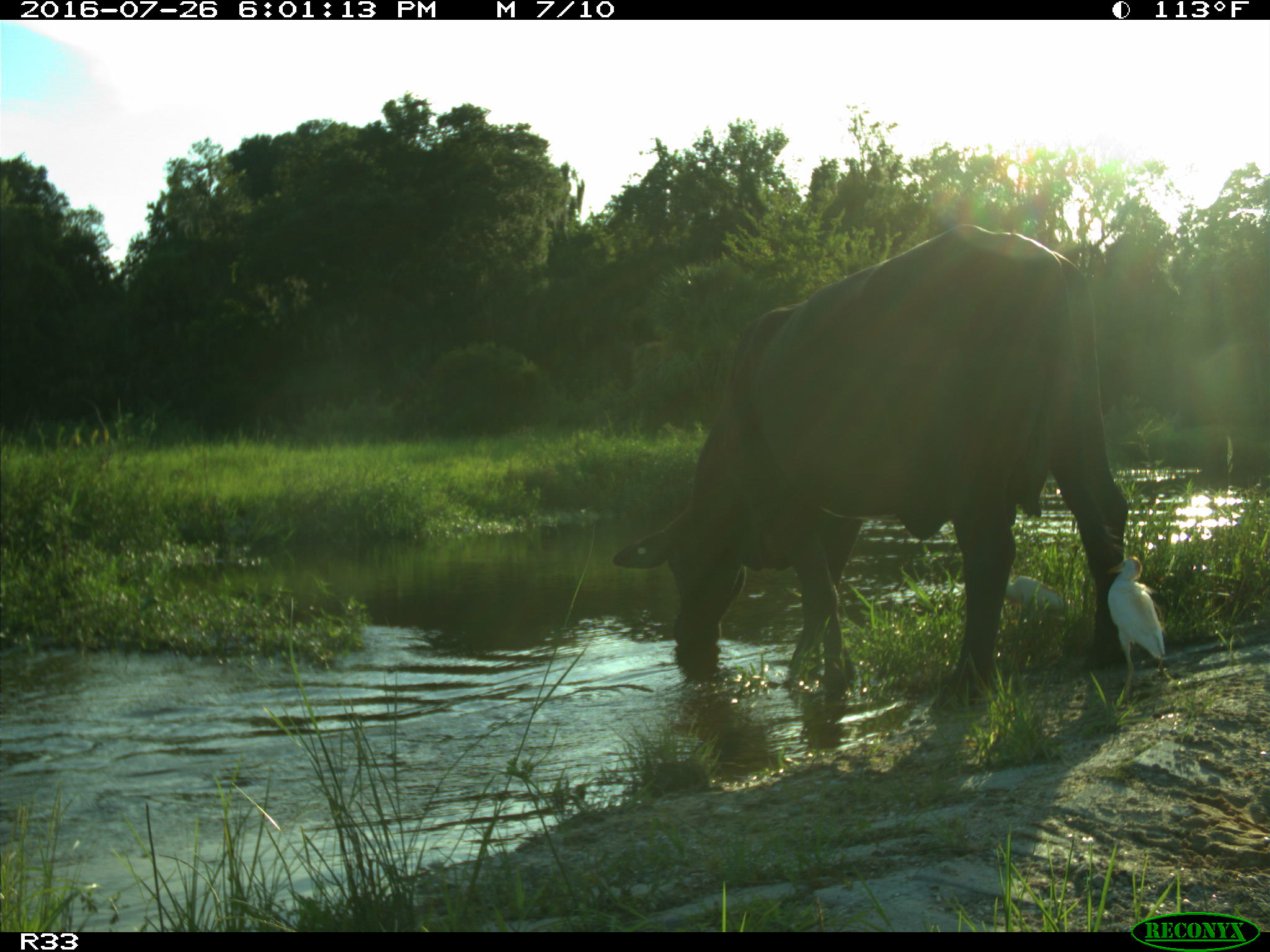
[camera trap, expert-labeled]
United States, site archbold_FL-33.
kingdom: Animalia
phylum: Chordata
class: Mammalia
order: Artiodactyla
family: Bovidae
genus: Bos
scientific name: Bos taurus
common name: domestic cow